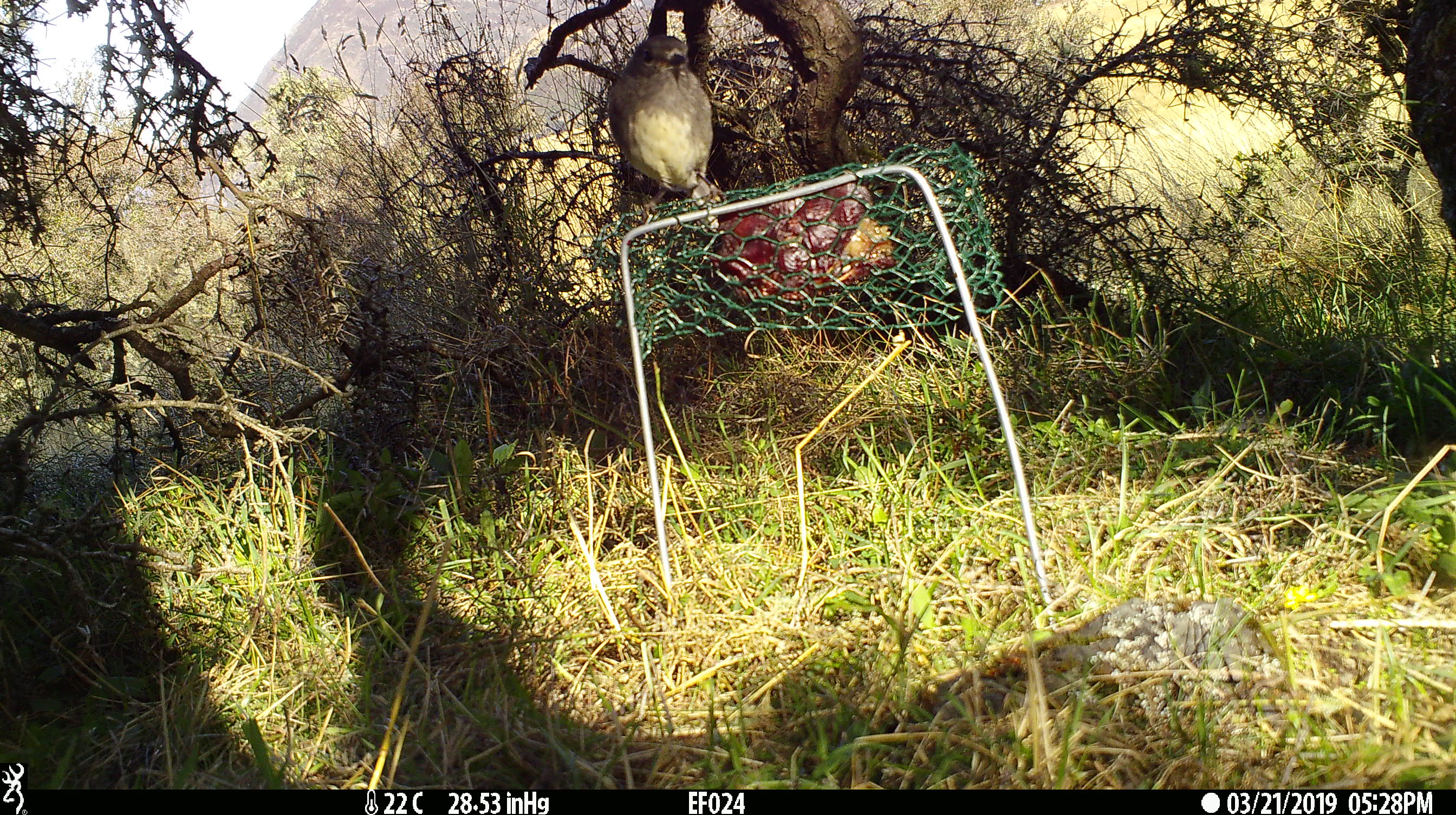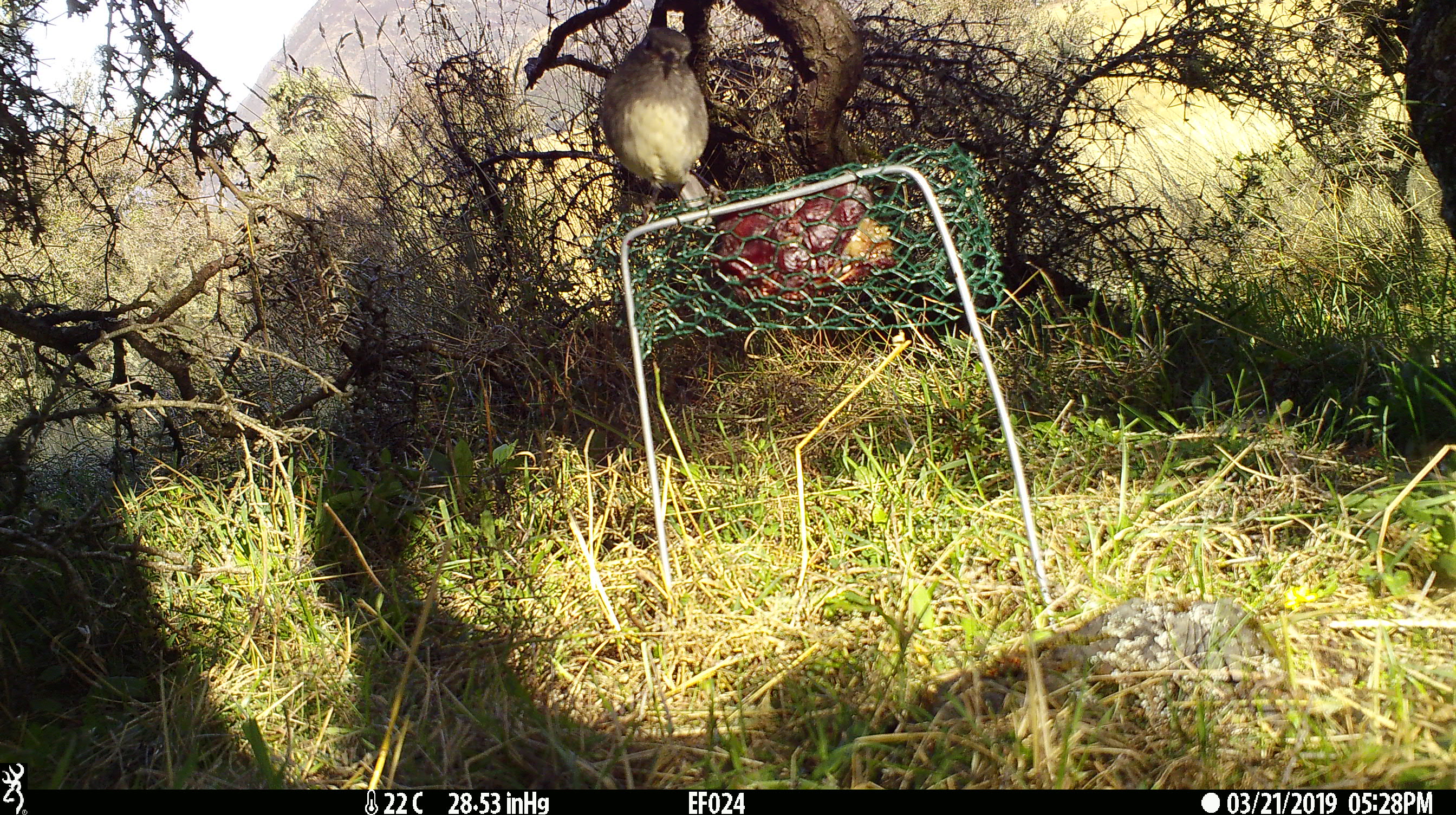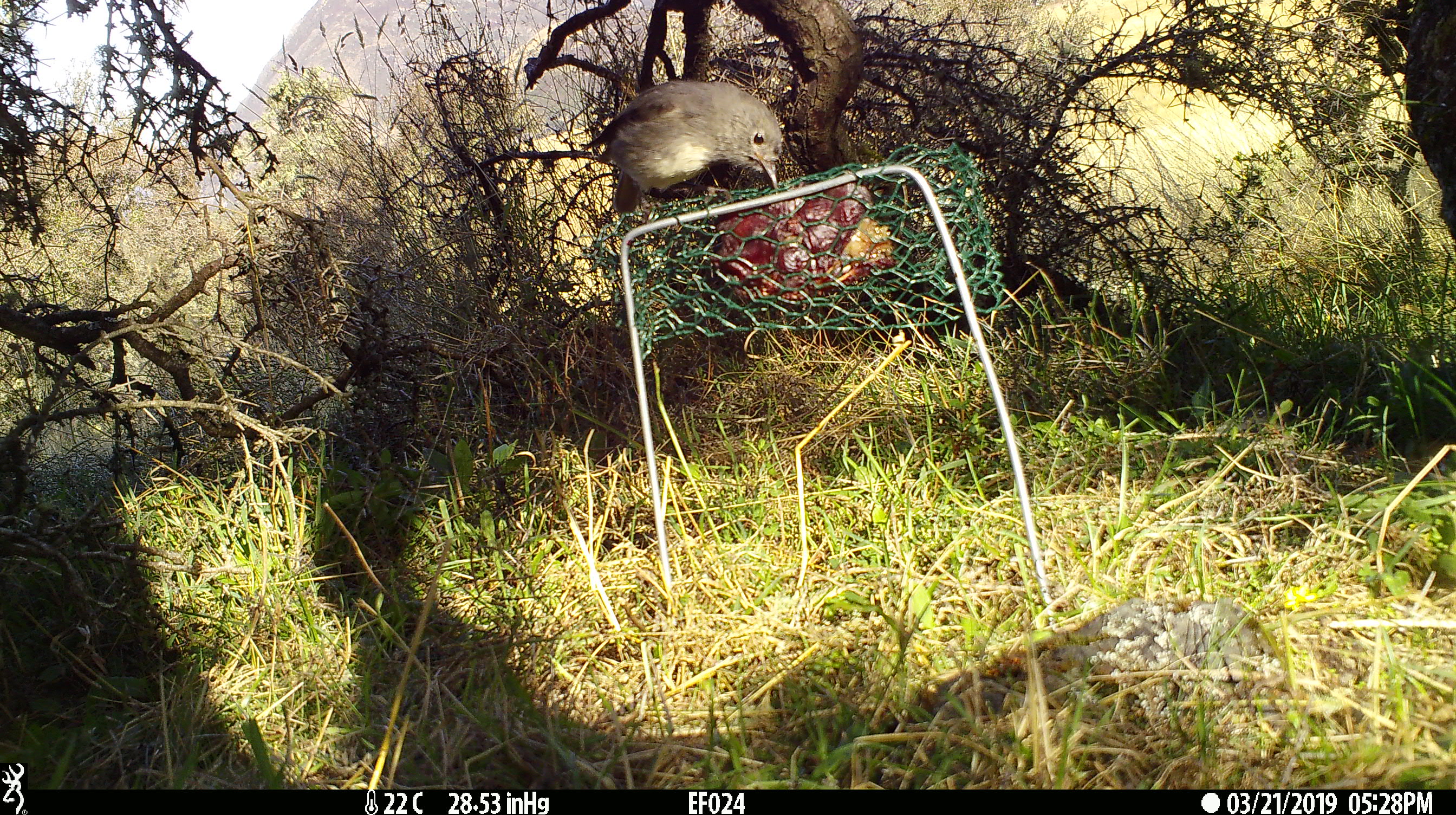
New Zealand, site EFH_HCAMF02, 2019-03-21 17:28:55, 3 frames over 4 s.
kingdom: Animalia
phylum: Chordata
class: Aves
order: Passeriformes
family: Petroicidae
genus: Petroica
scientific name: Petroica australis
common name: new zealand robin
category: robin